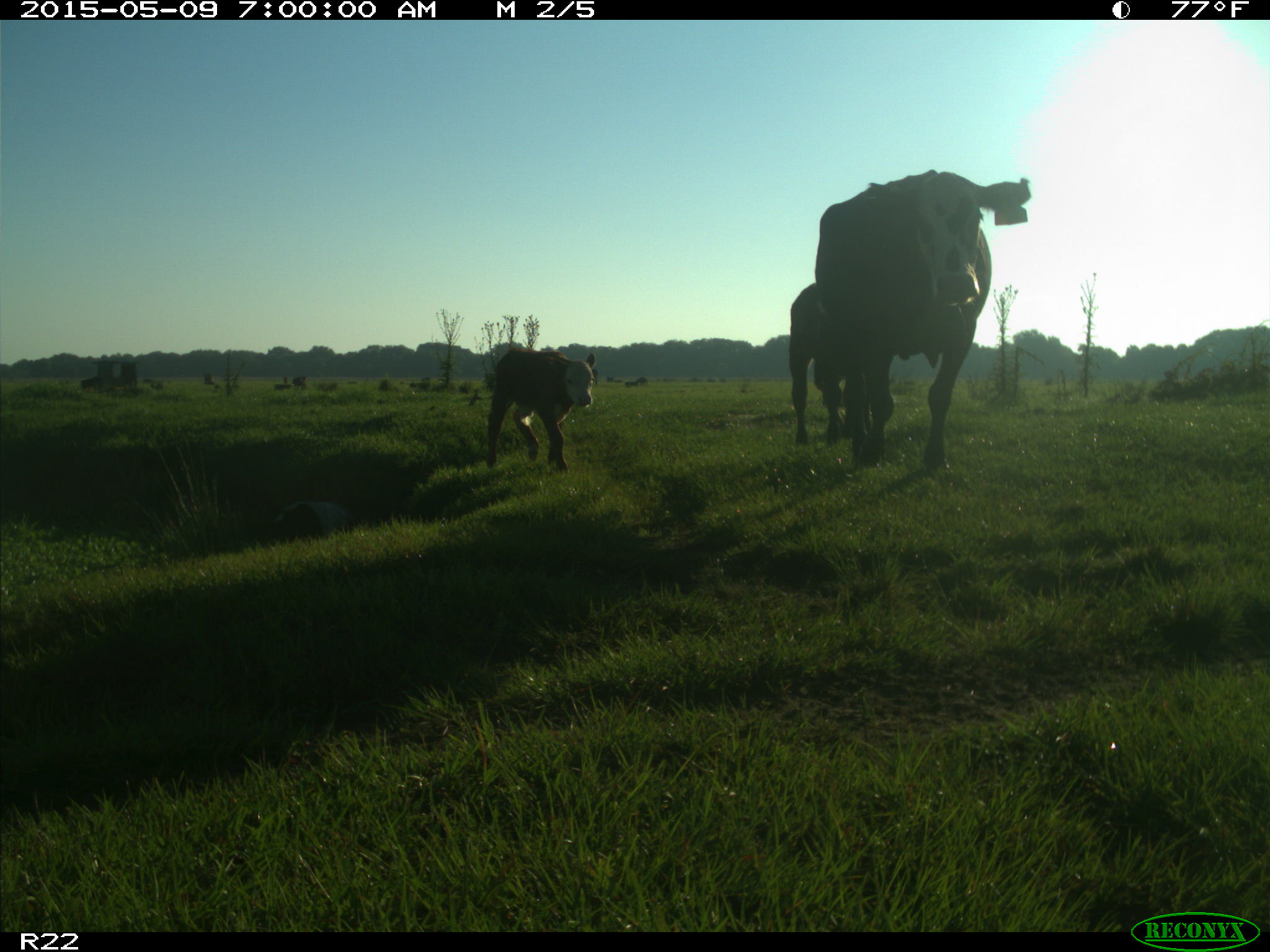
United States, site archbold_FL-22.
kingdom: Animalia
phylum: Chordata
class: Mammalia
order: Artiodactyla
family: Bovidae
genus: Bos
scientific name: Bos taurus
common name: domestic cow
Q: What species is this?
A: Bos taurus (domestic cow).